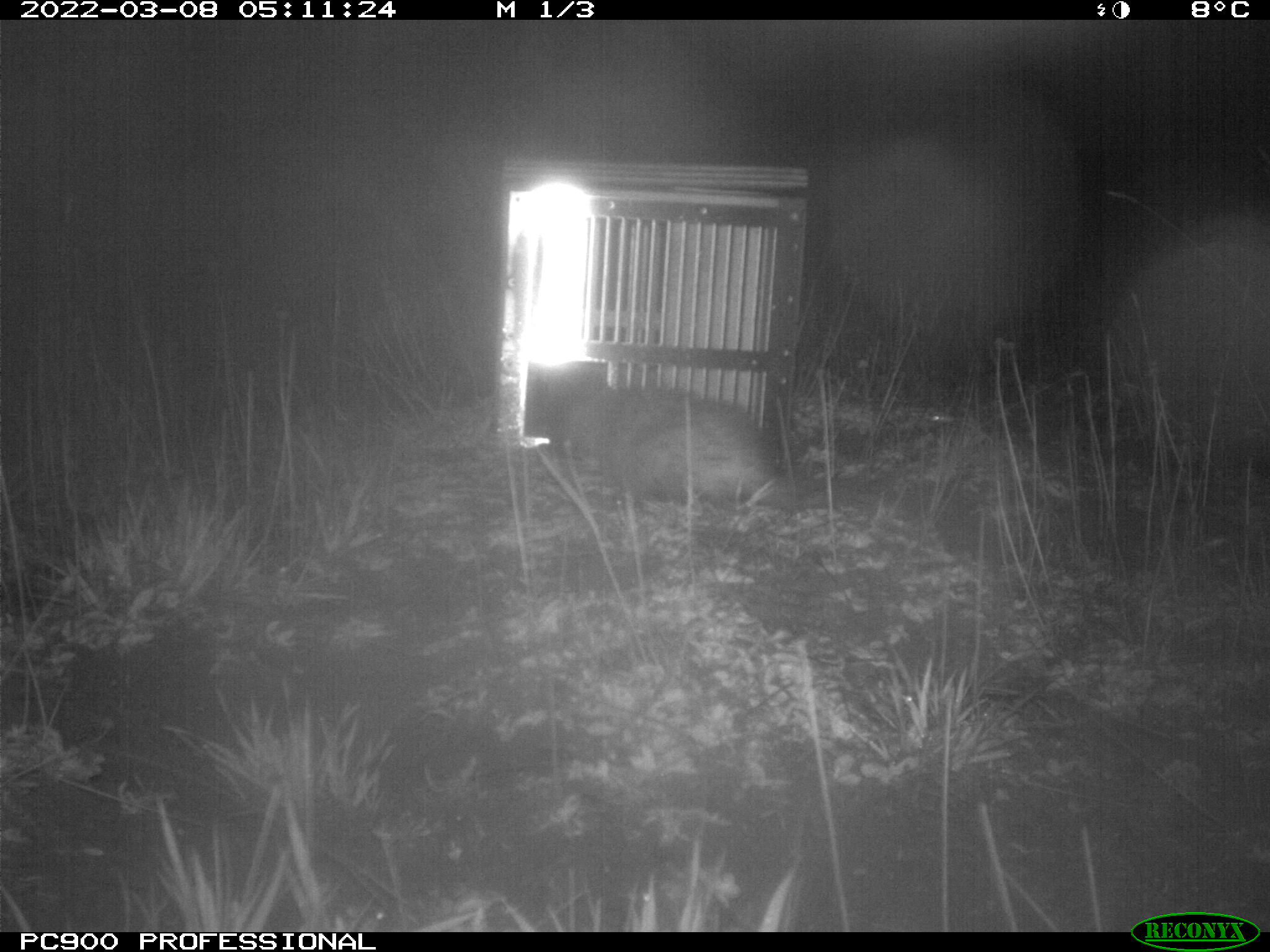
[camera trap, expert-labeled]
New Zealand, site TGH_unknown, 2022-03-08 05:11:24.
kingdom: Animalia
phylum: Chordata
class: Mammalia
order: Carnivora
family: Mustelidae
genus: Mustela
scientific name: Mustela furo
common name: ferret